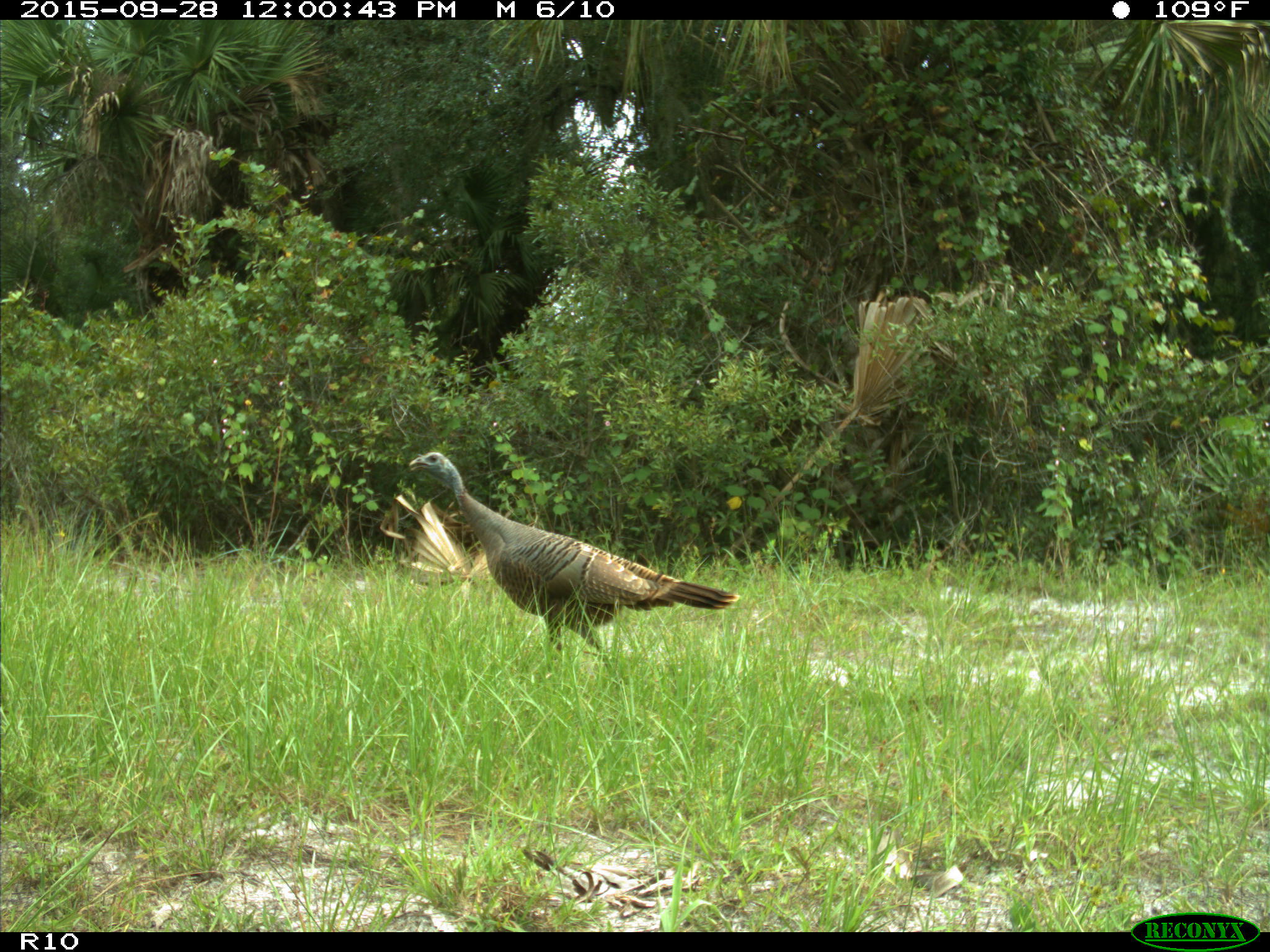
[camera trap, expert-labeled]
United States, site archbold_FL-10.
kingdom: Animalia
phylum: Chordata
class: Aves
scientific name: Aves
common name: birds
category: unidentified bird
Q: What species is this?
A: Unidentified bird (birds) (Aves).